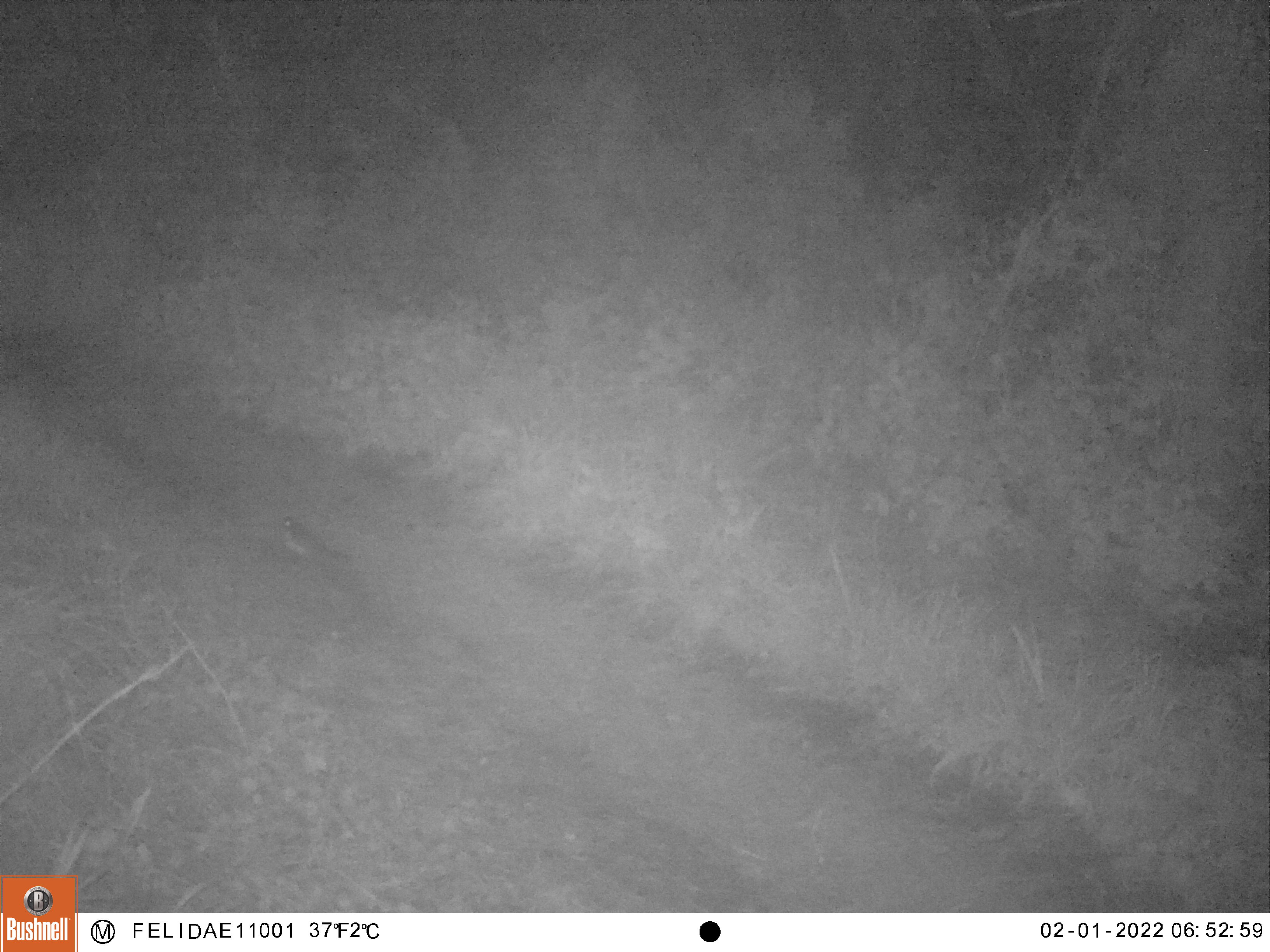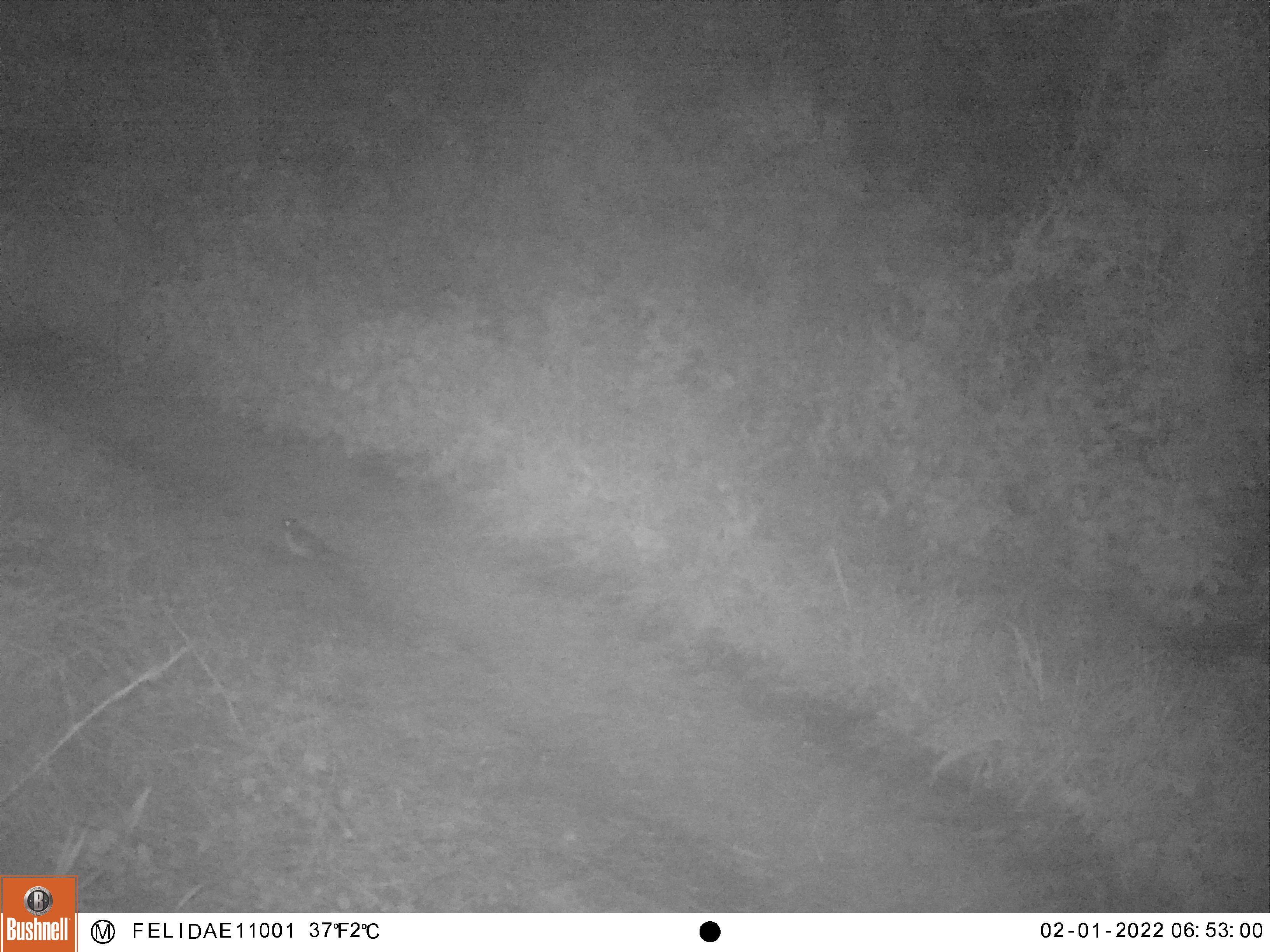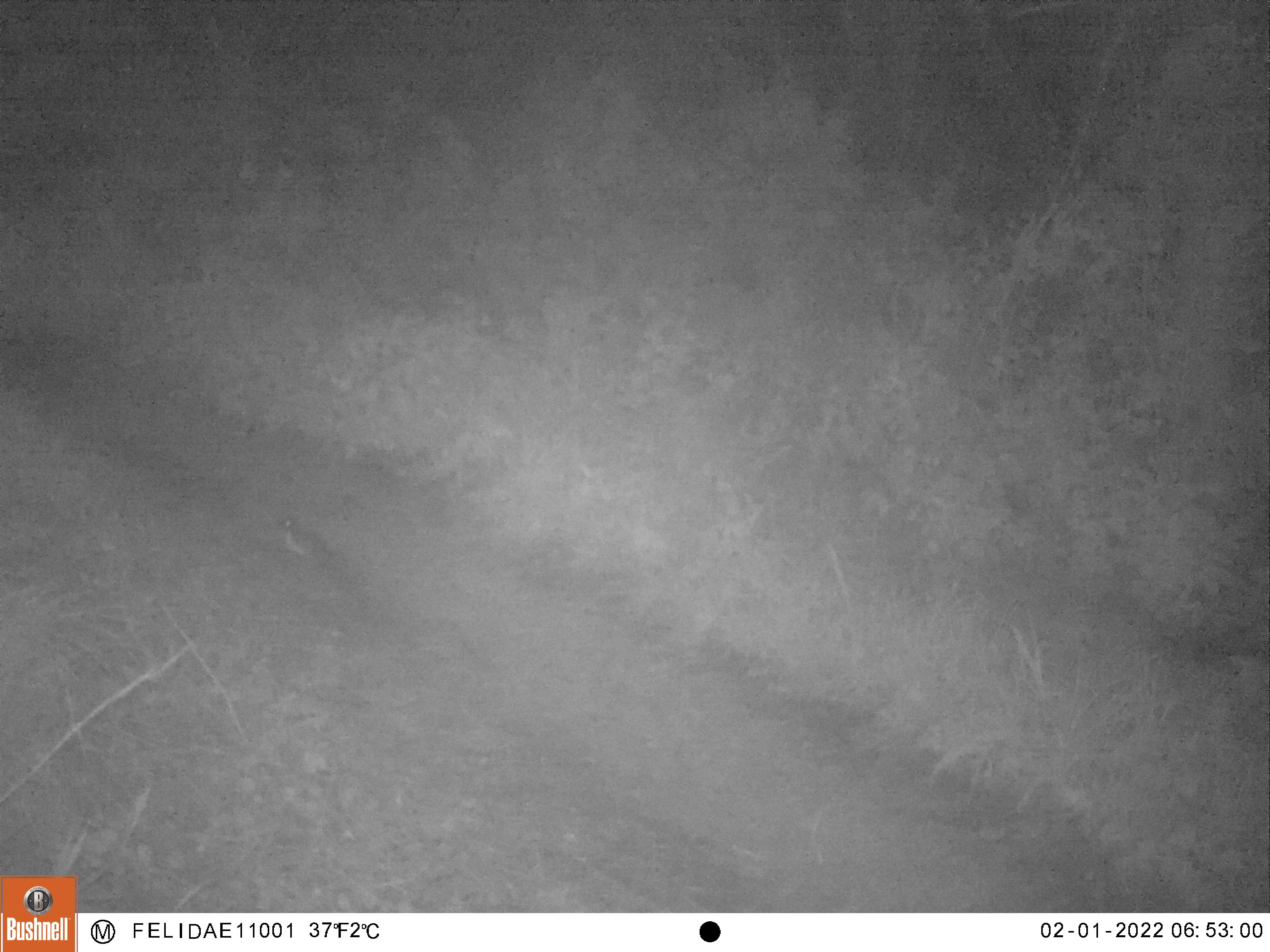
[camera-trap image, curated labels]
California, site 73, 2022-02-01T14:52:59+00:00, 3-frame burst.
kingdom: Animalia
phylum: Chordata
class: Aves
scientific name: Aves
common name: bird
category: unknown bird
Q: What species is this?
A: Unknown bird (bird) (Aves).